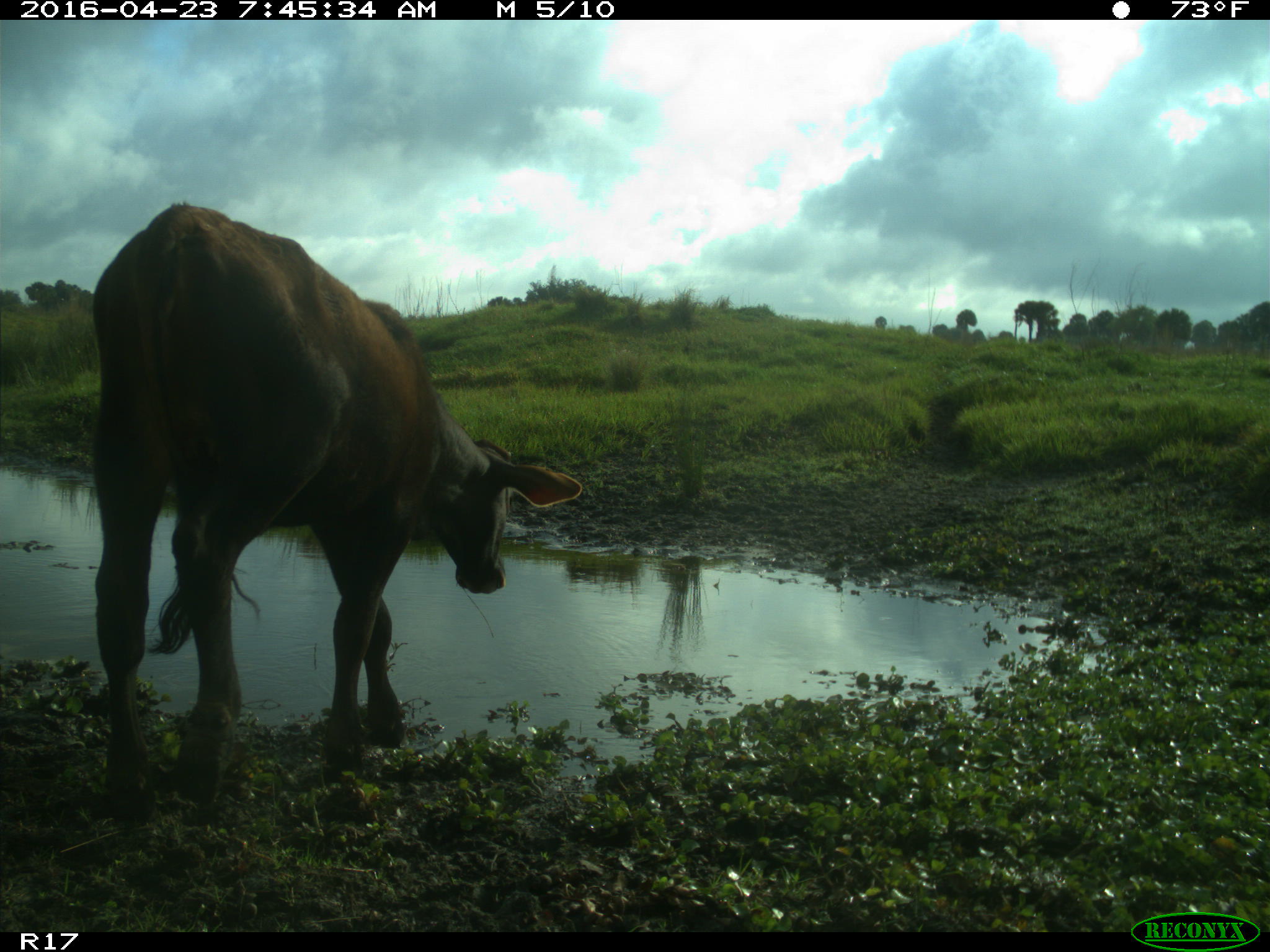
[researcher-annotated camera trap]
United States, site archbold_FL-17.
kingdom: Animalia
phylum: Chordata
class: Mammalia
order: Artiodactyla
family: Bovidae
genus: Bos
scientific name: Bos taurus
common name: domestic cow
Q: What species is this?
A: Bos taurus (domestic cow).